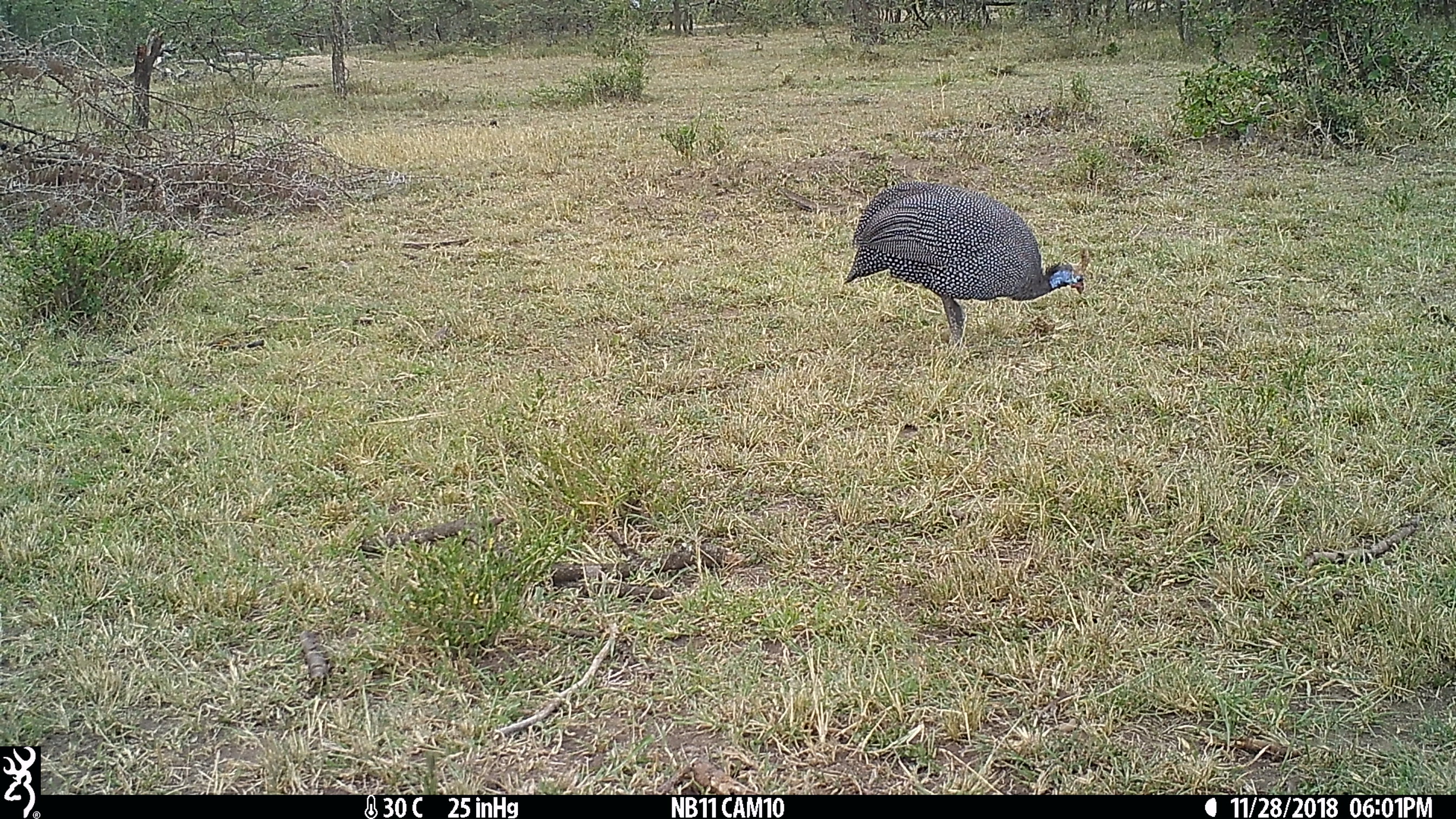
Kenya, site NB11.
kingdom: Animalia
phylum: Chordata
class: Aves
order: Galliformes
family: Numididae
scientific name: Numididae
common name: guineafowl